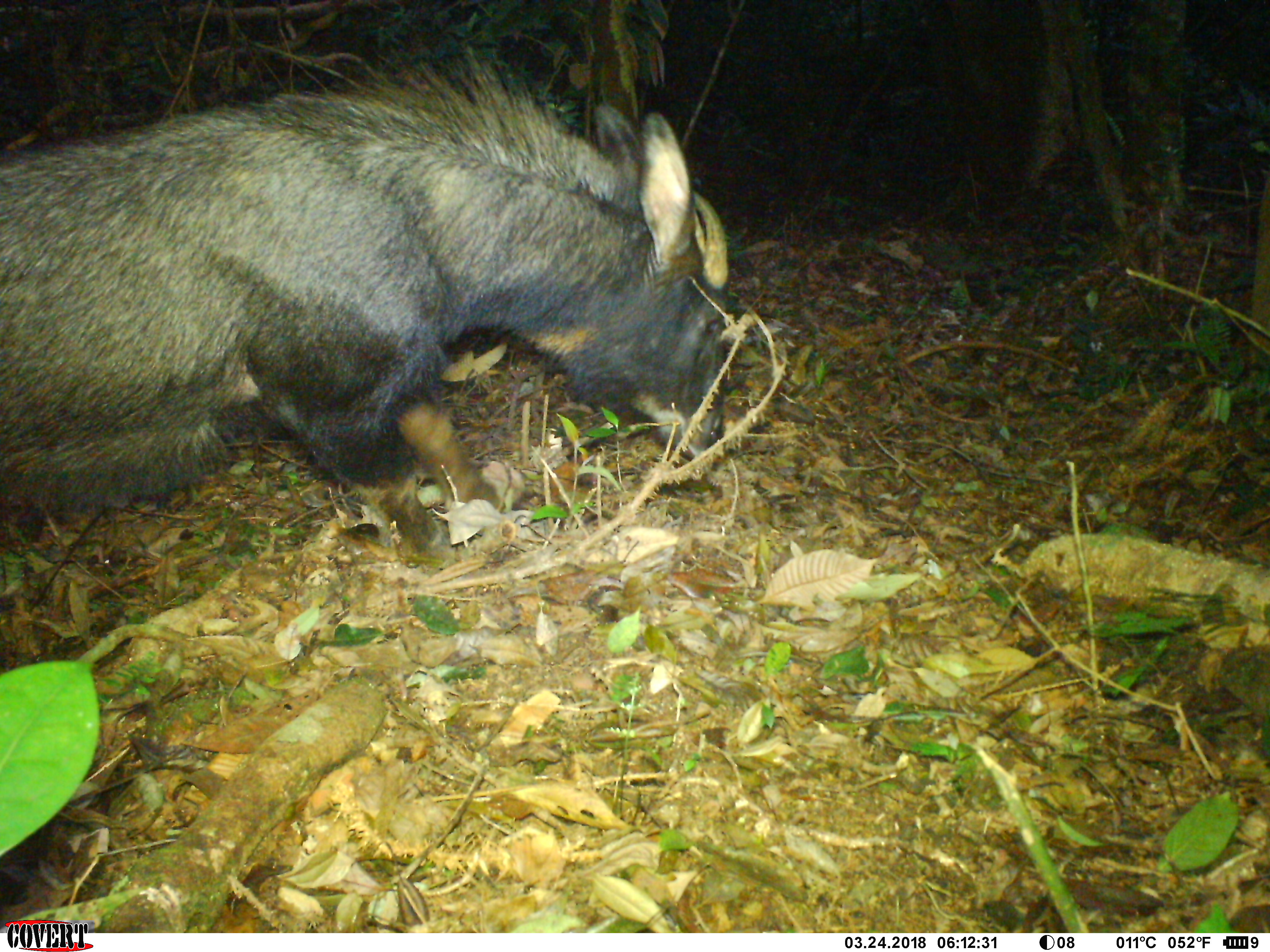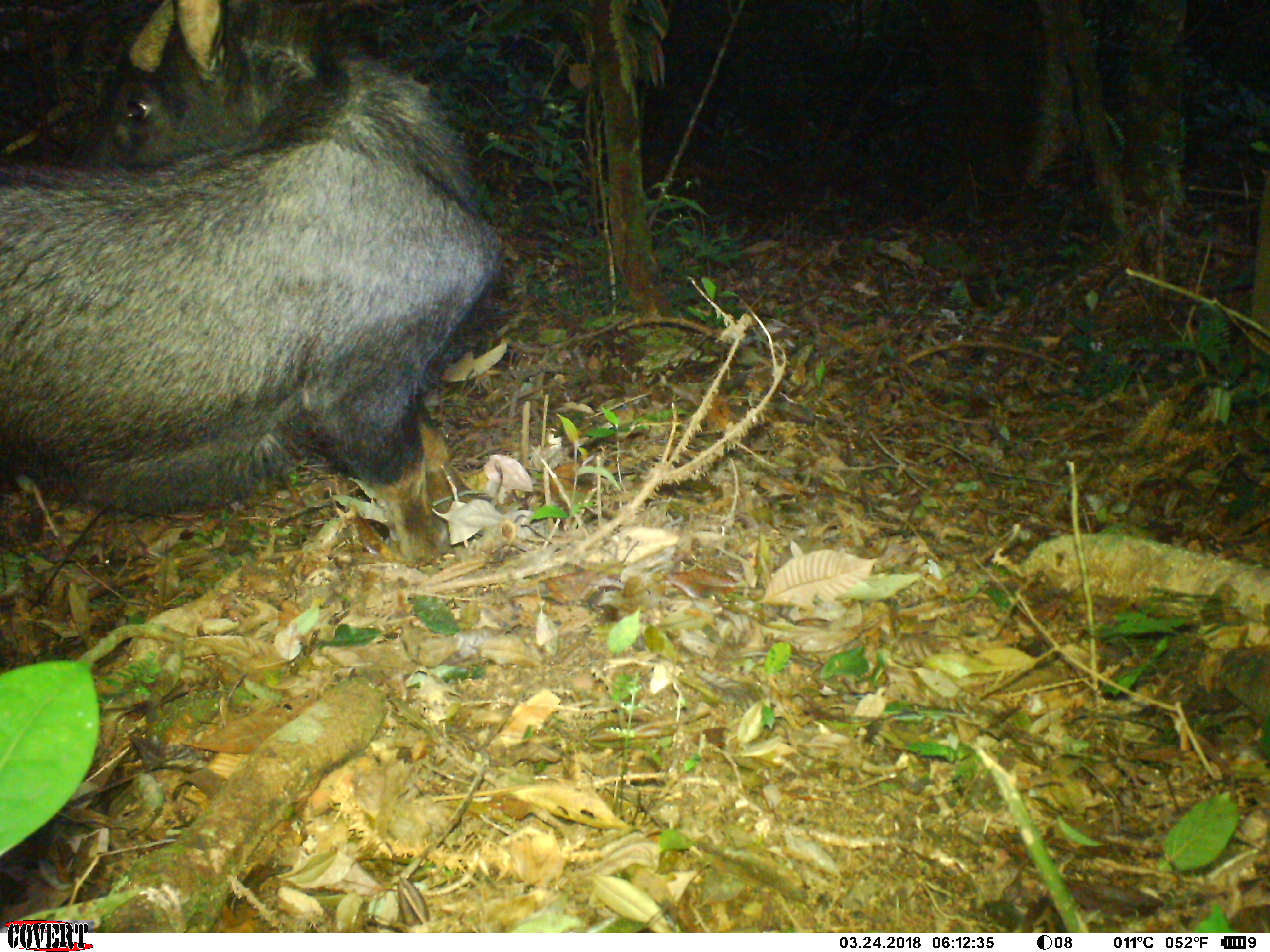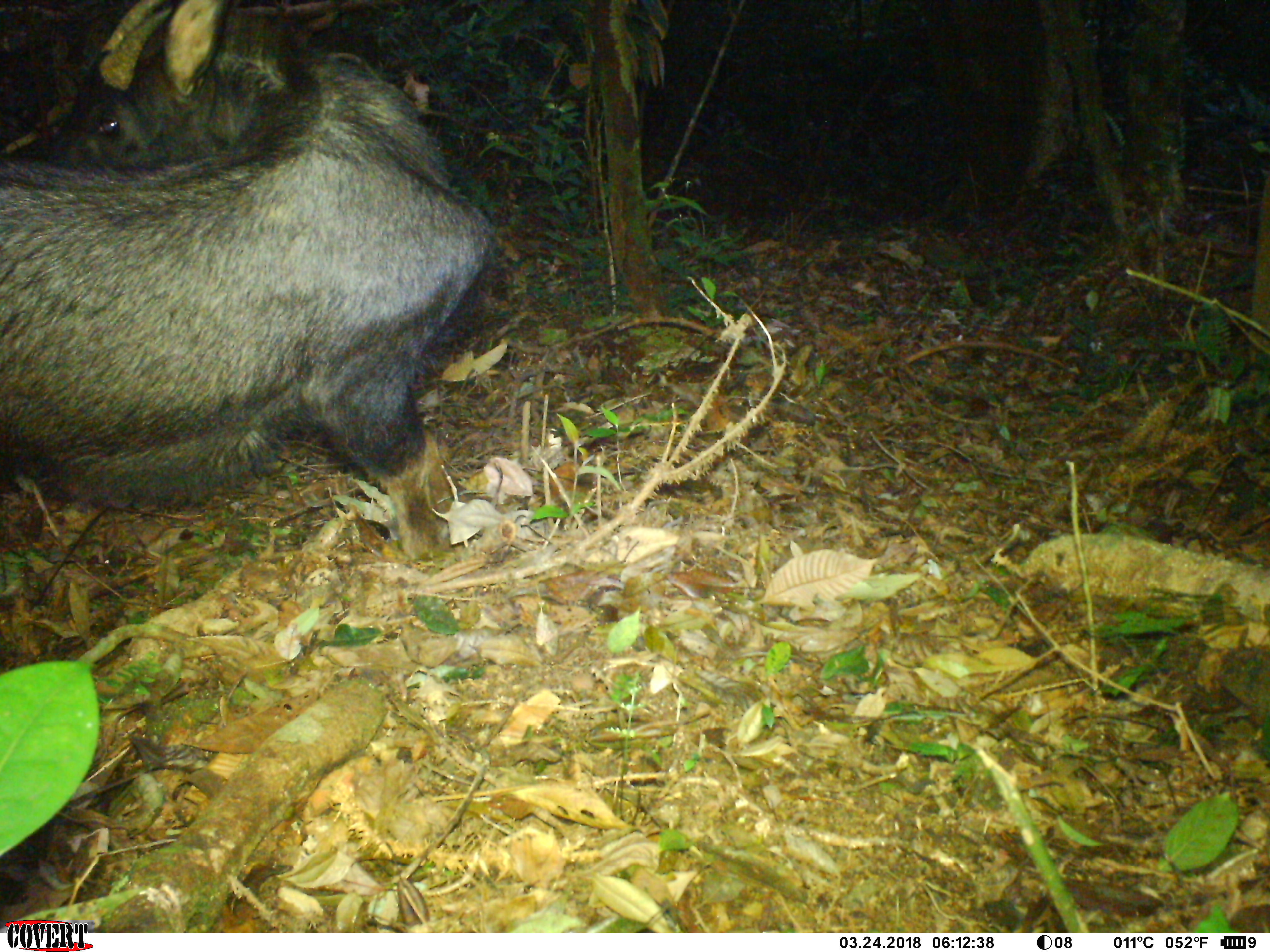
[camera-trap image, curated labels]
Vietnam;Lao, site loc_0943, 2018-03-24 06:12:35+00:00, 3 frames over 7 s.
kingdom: Animalia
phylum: Chordata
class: Mammalia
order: Artiodactyla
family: Bovidae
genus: Capricornis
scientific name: Capricornis sumatraensis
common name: chinese serow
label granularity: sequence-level